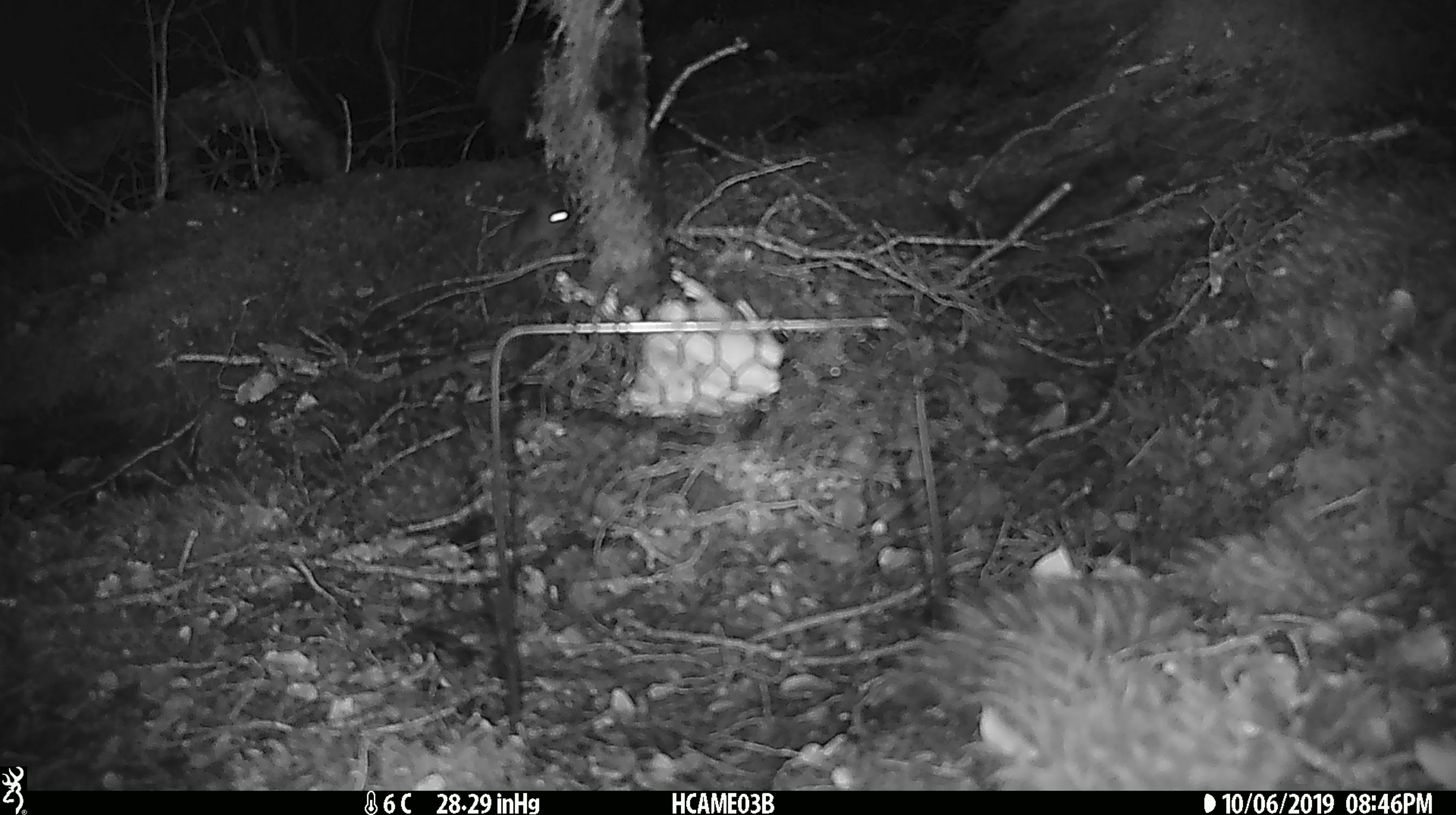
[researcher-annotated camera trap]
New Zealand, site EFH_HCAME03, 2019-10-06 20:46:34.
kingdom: Animalia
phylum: Chordata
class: Mammalia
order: Rodentia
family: Muridae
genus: Mus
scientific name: Mus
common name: mouse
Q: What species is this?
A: Mouse (Mus).